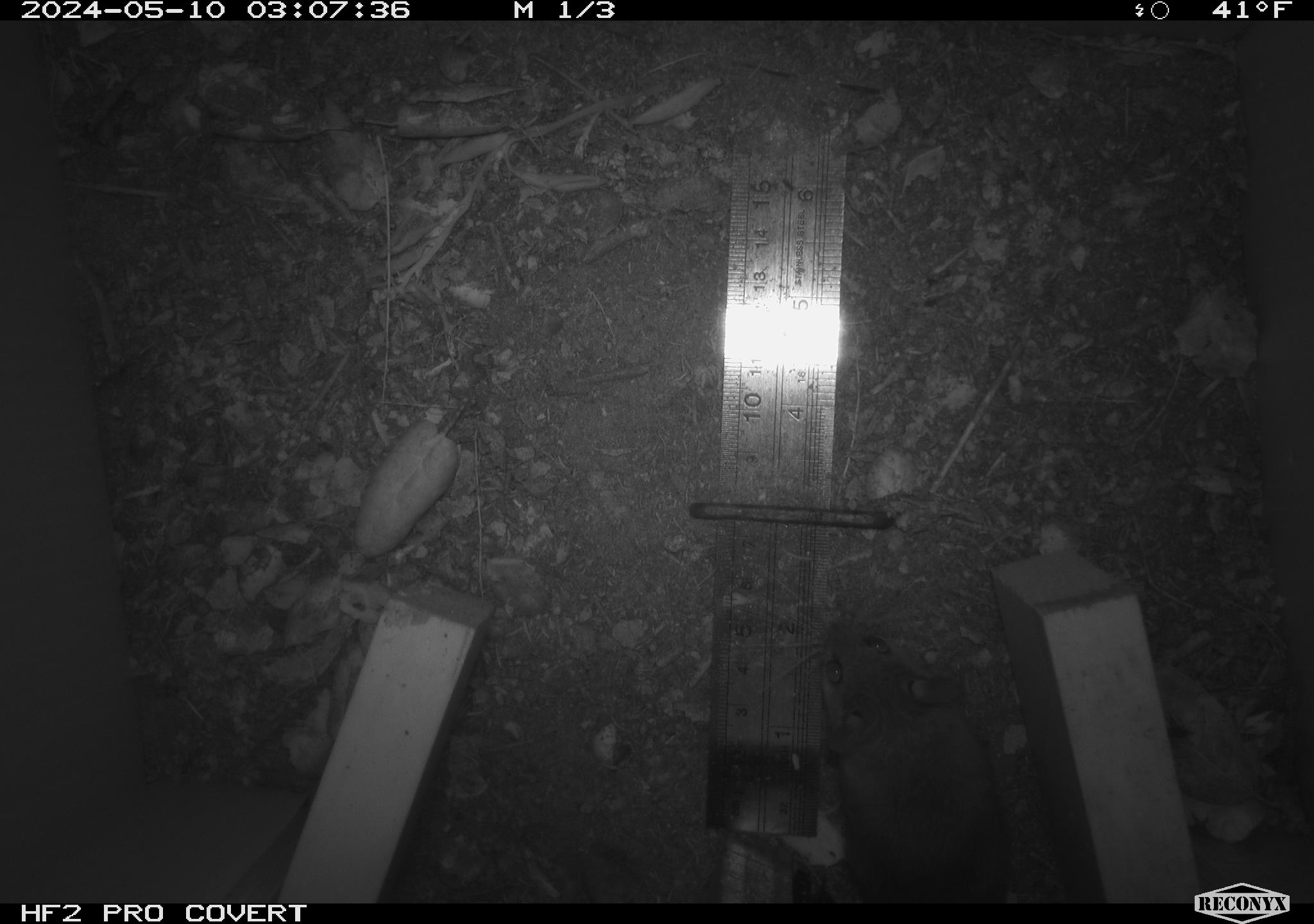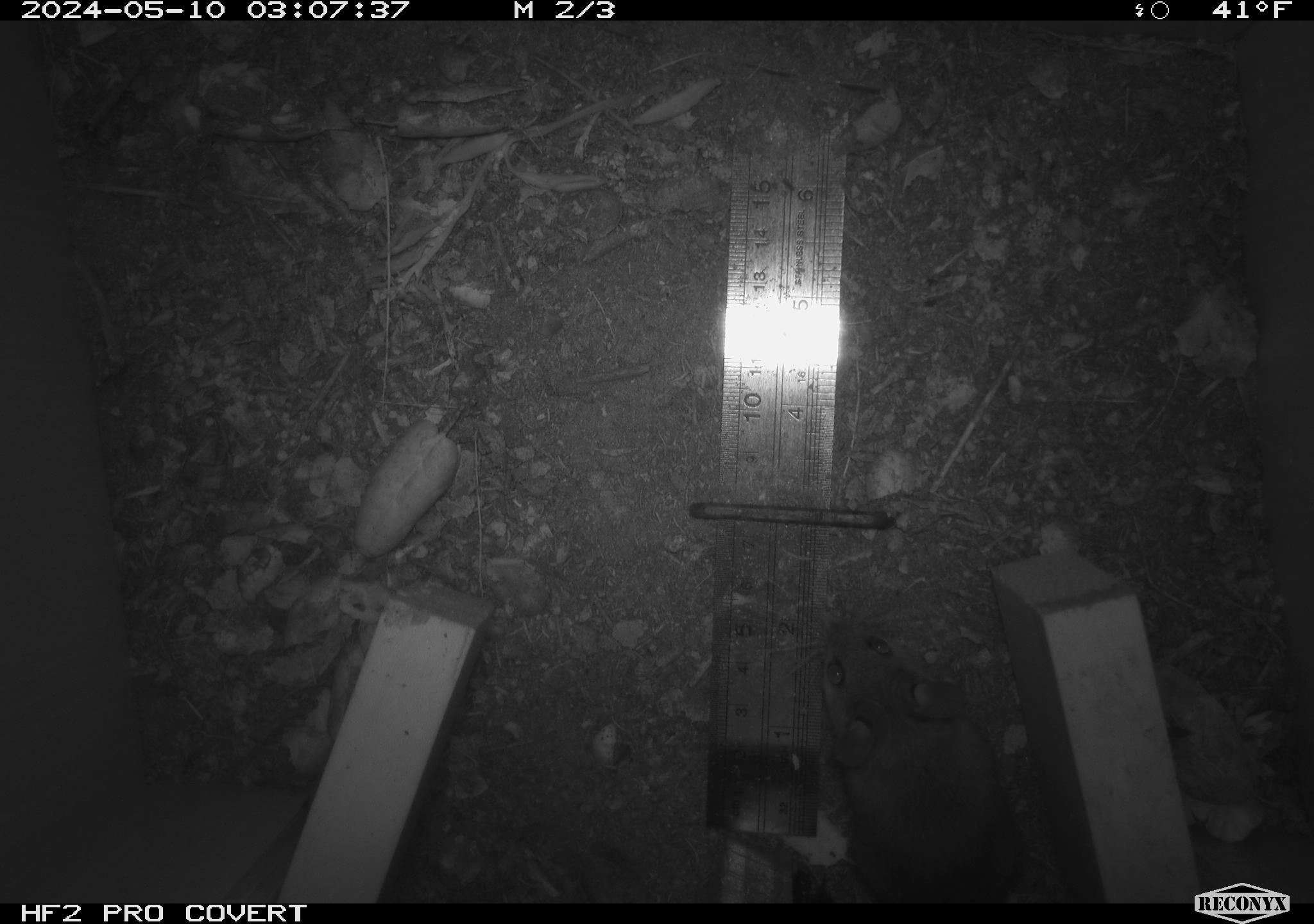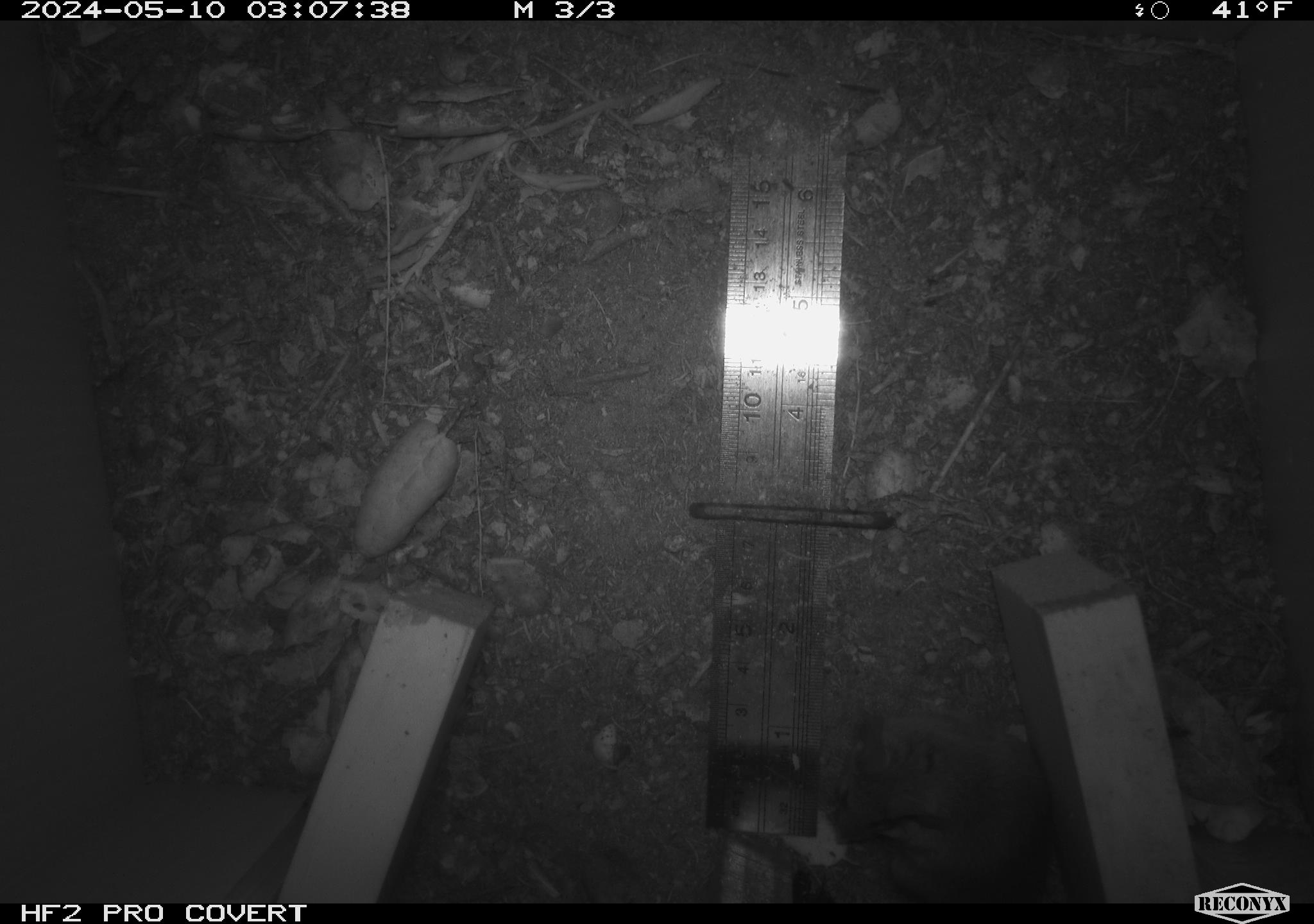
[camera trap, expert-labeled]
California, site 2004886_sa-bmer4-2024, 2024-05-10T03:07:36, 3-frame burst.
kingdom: Animalia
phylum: Chordata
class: Mammalia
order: Rodentia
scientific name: Rodentia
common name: mouse species